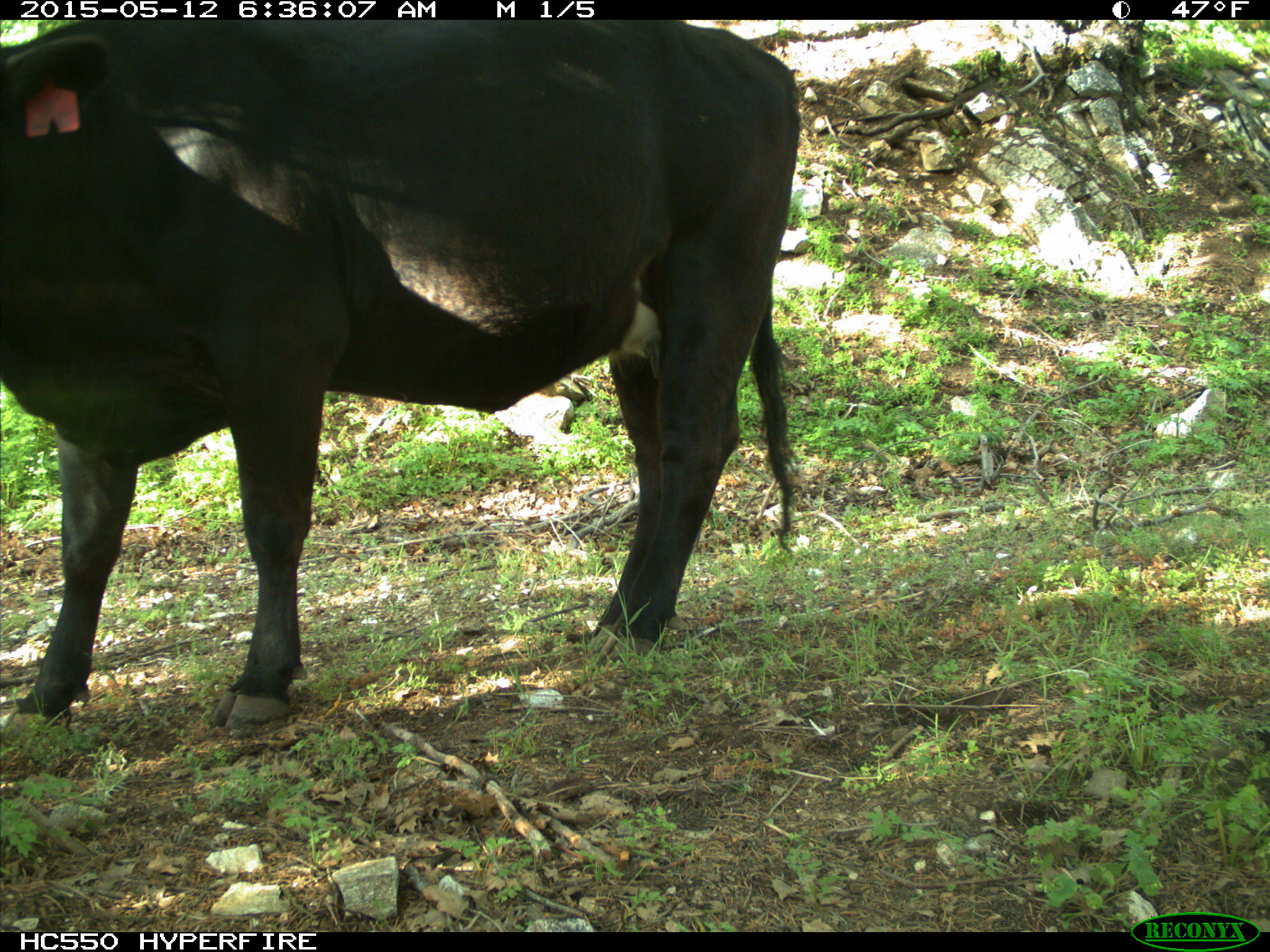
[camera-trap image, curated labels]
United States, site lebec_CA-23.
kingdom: Animalia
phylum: Chordata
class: Mammalia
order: Artiodactyla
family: Bovidae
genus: Bos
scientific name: Bos taurus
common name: domestic cow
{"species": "Bos taurus (domestic cow)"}